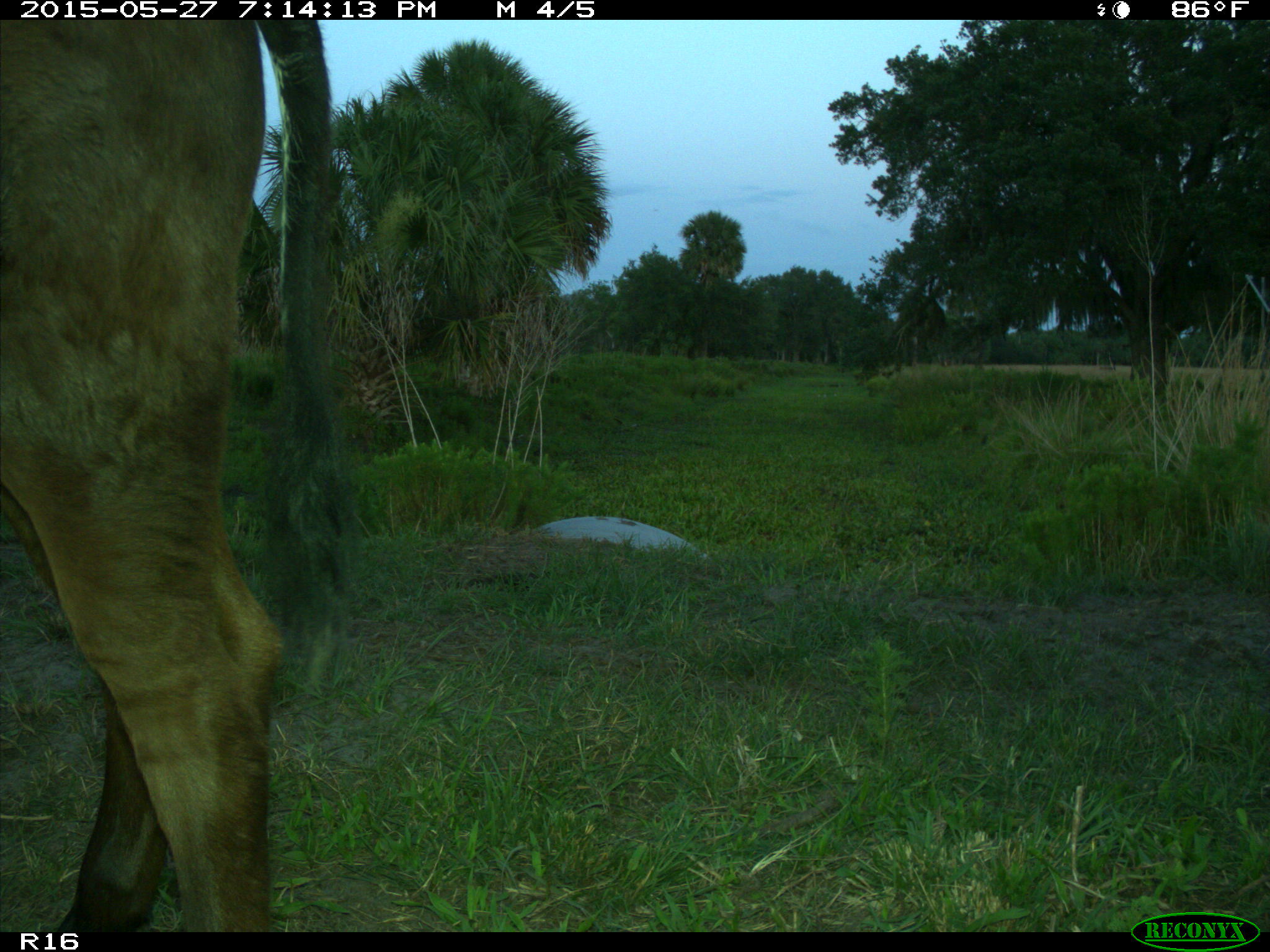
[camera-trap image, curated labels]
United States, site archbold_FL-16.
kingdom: Animalia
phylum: Chordata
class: Mammalia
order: Artiodactyla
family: Bovidae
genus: Bos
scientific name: Bos taurus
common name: domestic cow